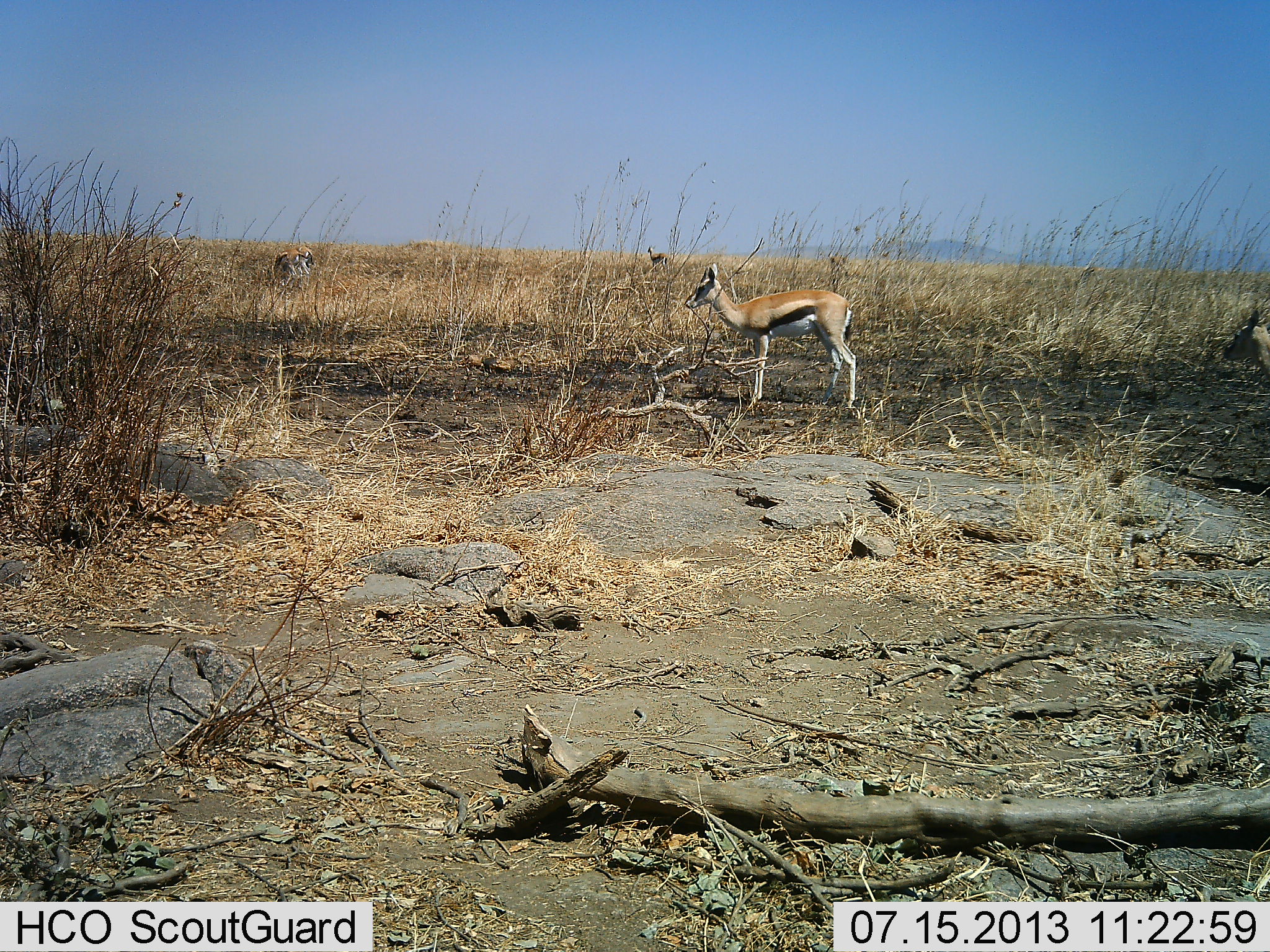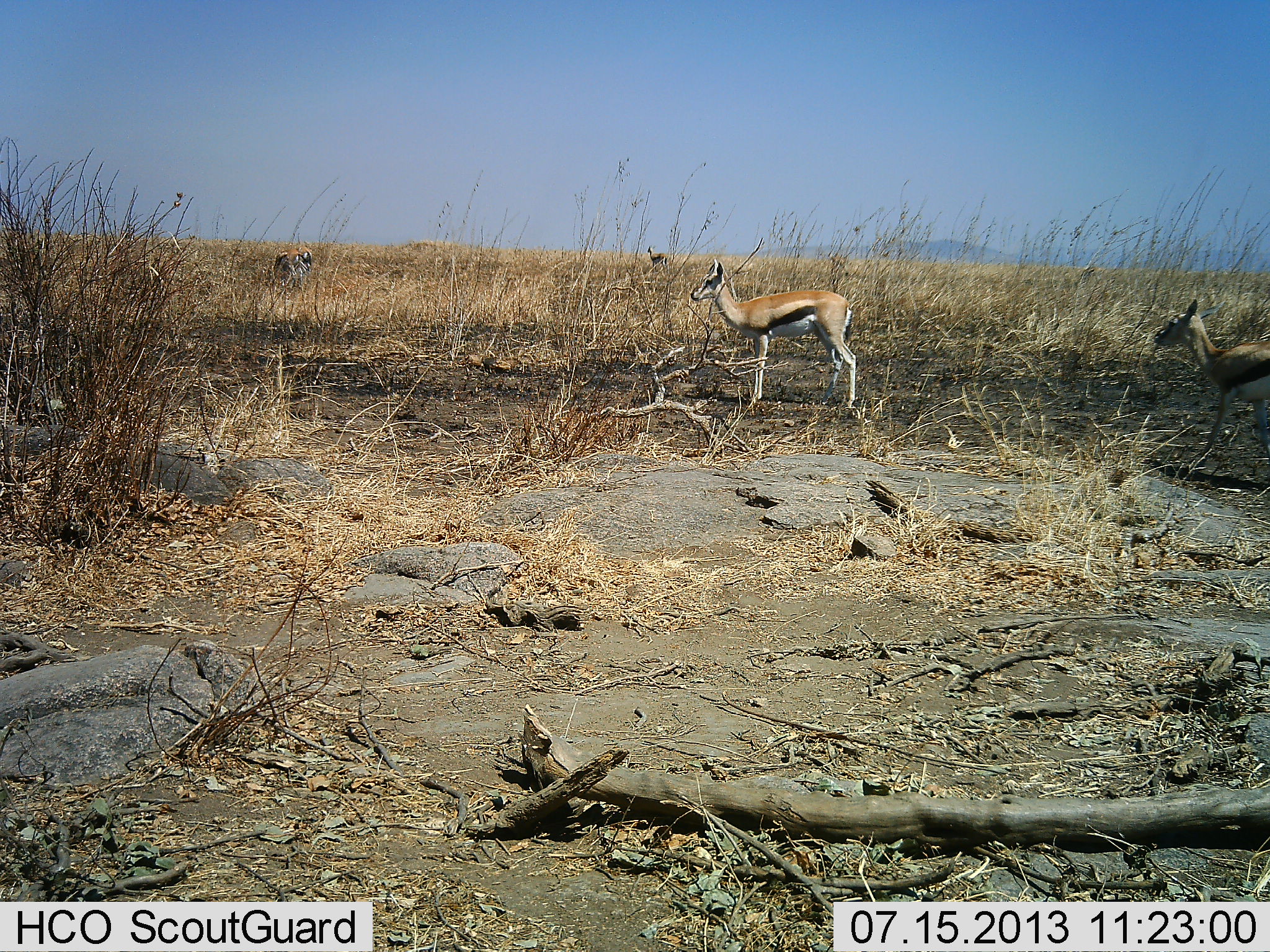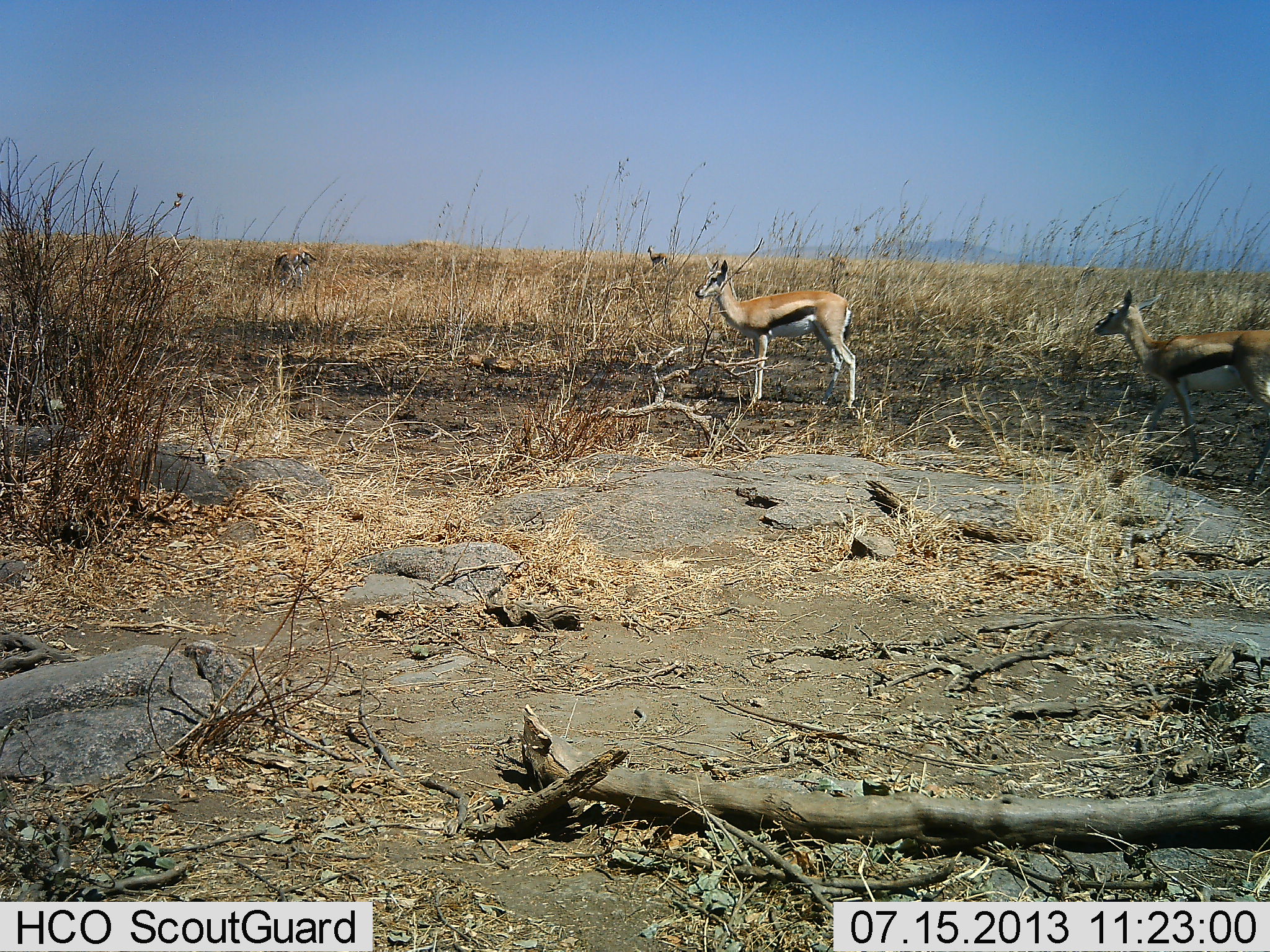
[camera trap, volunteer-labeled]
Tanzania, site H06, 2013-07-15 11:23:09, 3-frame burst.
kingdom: Animalia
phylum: Chordata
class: Mammalia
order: Artiodactyla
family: Bovidae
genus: Eudorcas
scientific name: Eudorcas thomsonii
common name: thomson's gazelle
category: gazellethomsons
Gazellethomsons (thomson's gazelle) (Eudorcas thomsonii), count 4. Behavior (volunteer vote fractions): standing 92%, resting 0%, moving 60%, interacting 0%. Young present (vote fraction): 0%. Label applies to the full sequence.